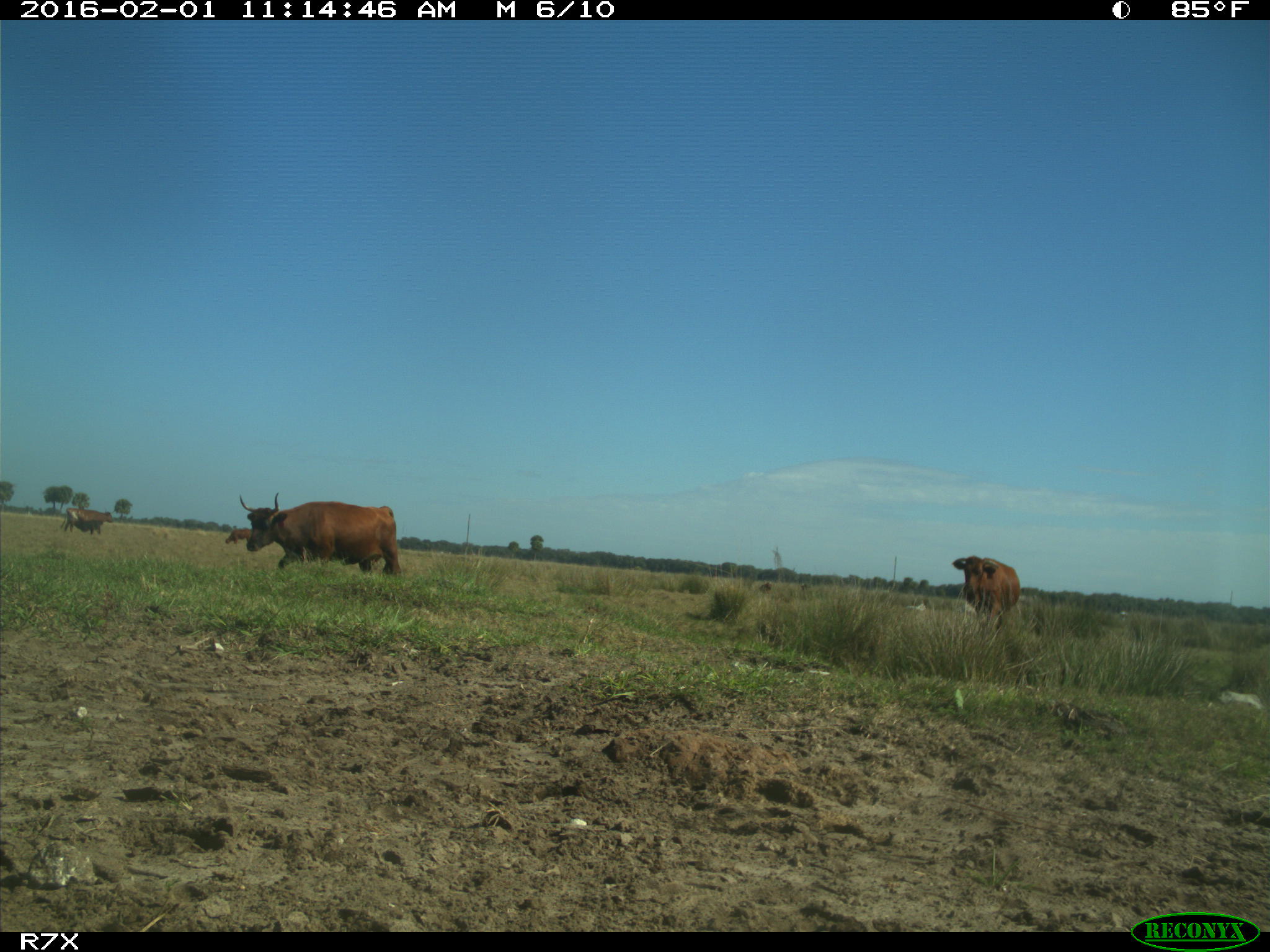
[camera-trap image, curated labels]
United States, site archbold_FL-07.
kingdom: Animalia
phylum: Chordata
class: Mammalia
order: Artiodactyla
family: Bovidae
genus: Bos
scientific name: Bos taurus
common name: domestic cow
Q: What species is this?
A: Bos taurus (domestic cow).